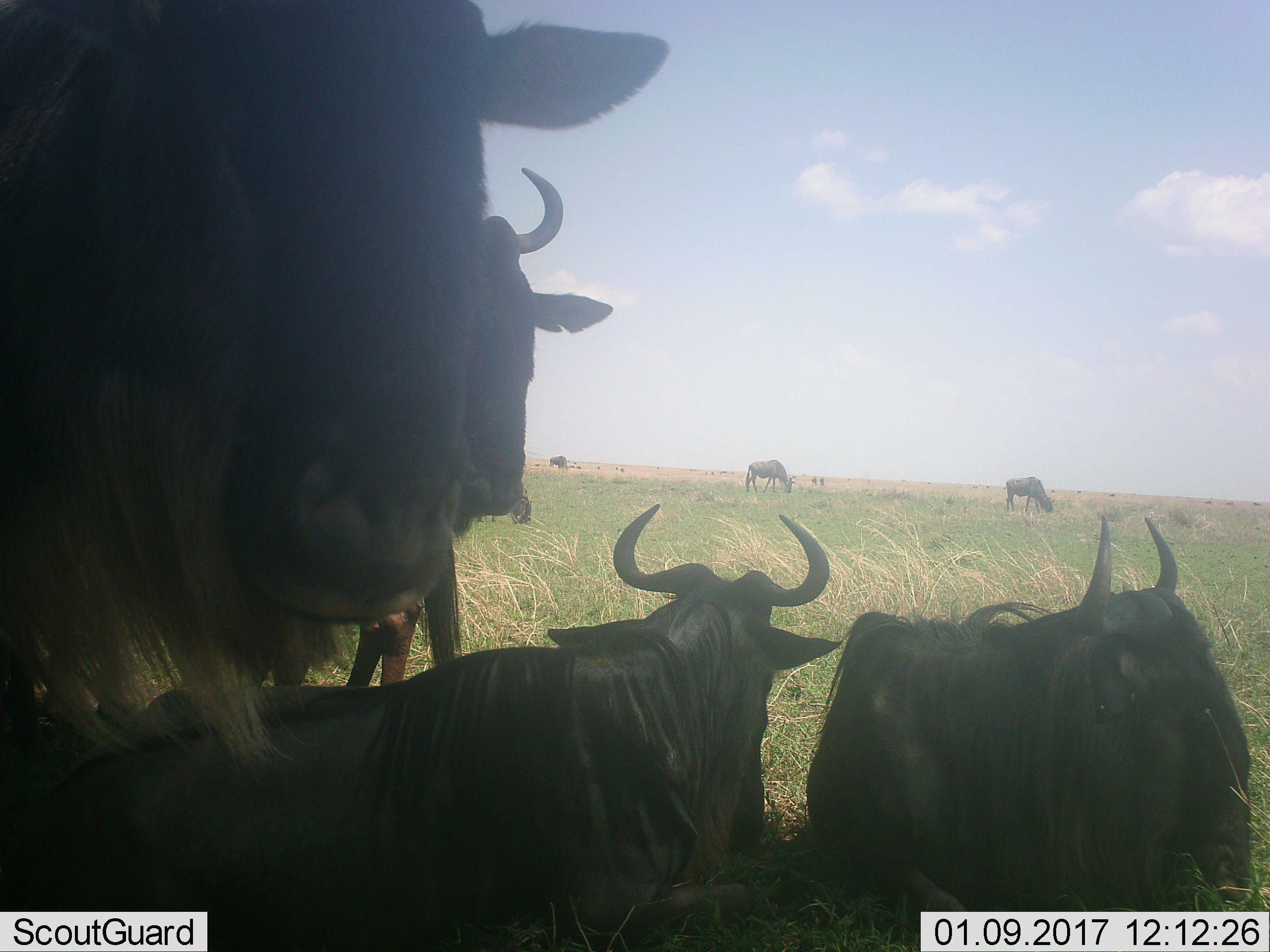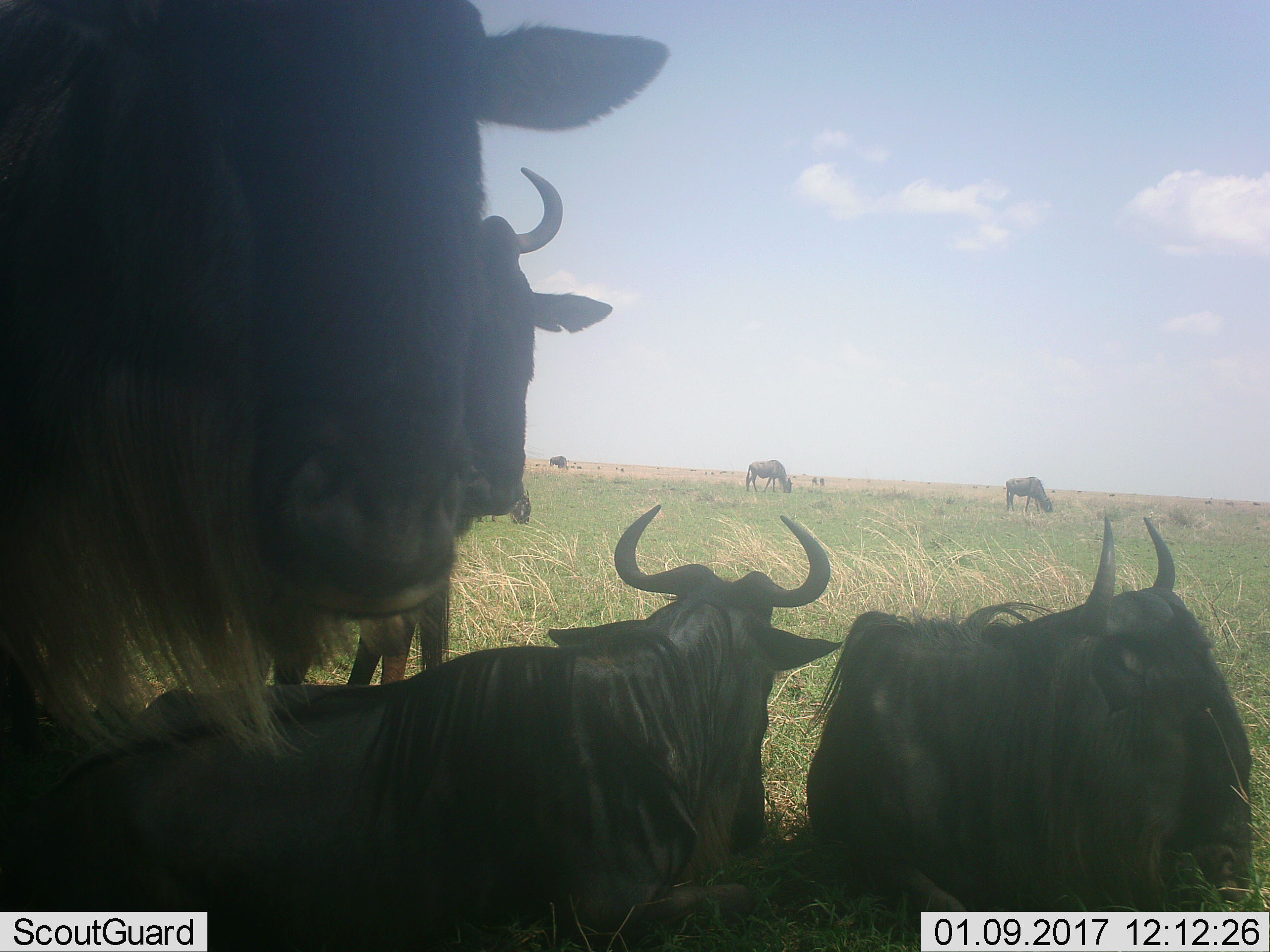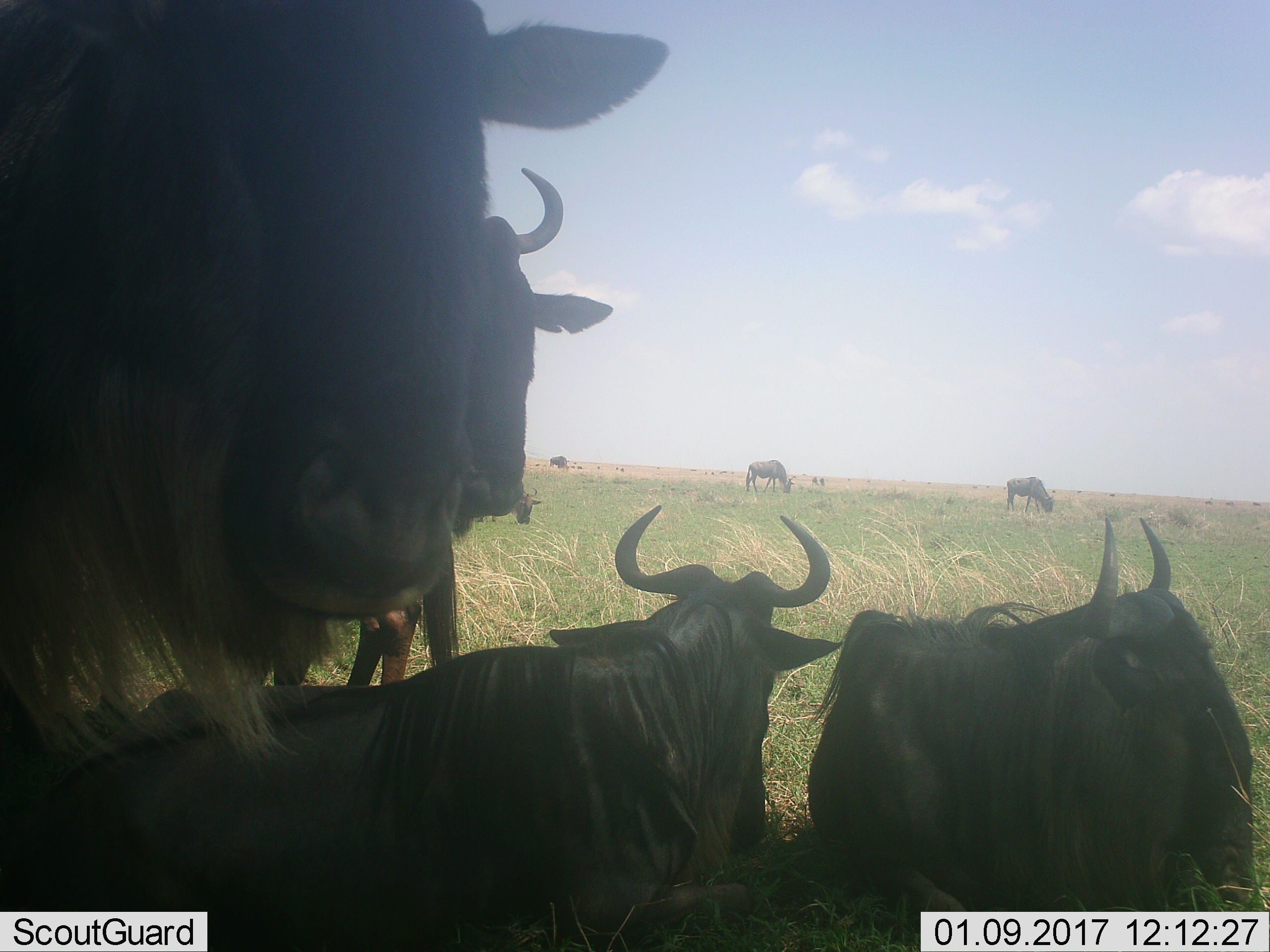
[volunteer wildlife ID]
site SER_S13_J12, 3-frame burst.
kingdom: Animalia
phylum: Chordata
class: Mammalia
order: Artiodactyla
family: Bovidae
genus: Connochaetes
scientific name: Connochaetes taurinus taurinus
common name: blue wildebeest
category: wildebeestblue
Wildebeestblue (blue wildebeest) (Connochaetes taurinus taurinus), count 8. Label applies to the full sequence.